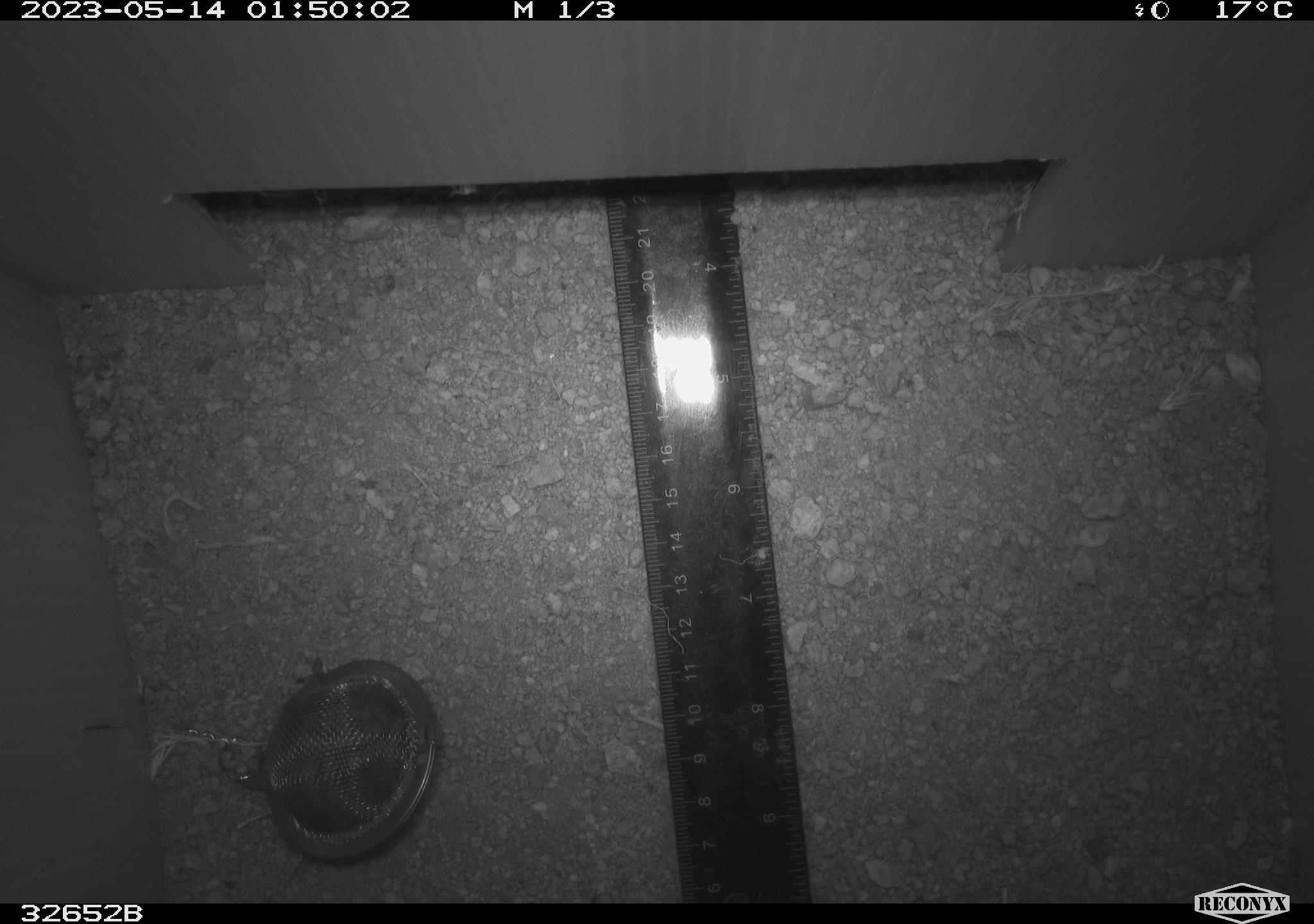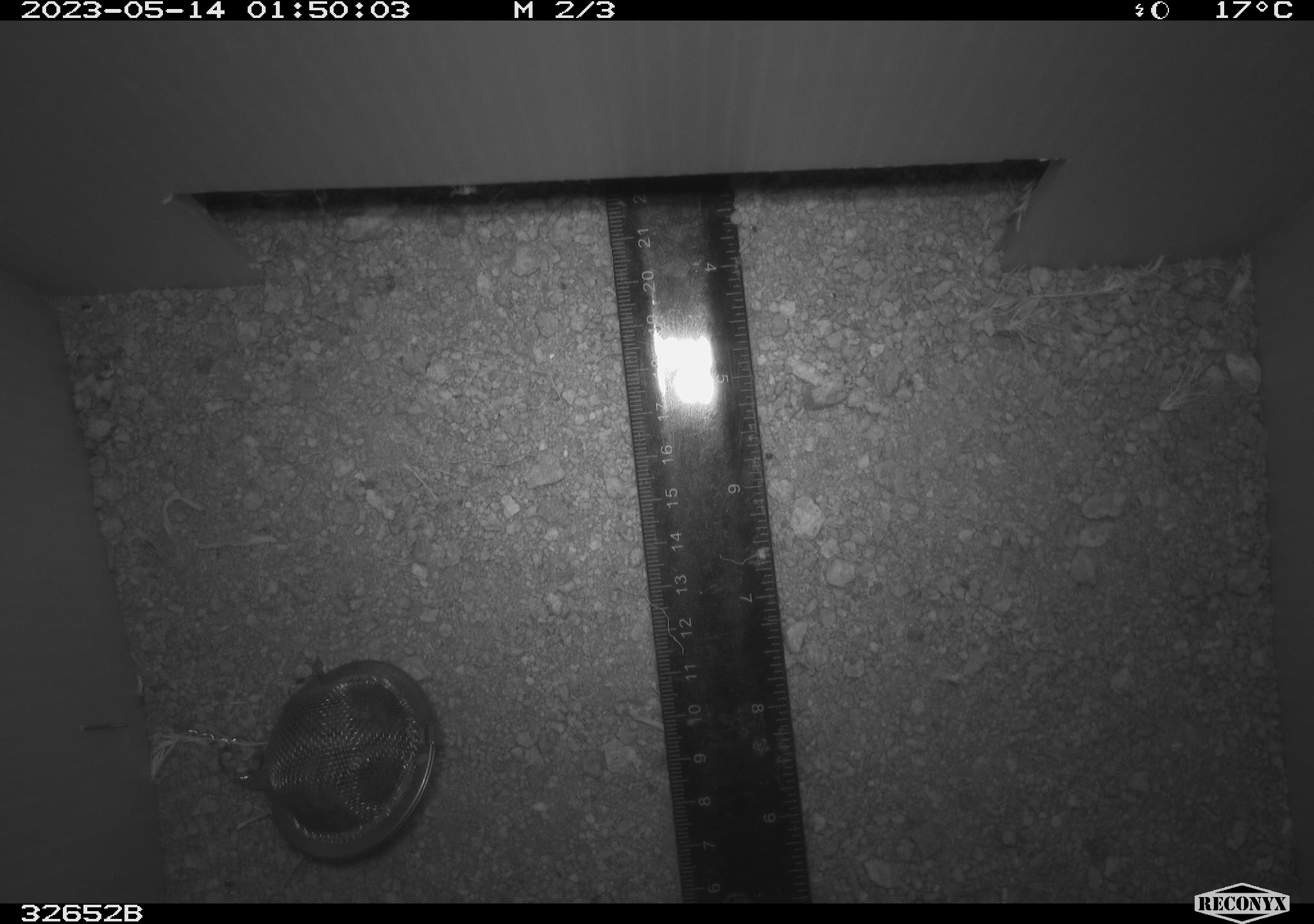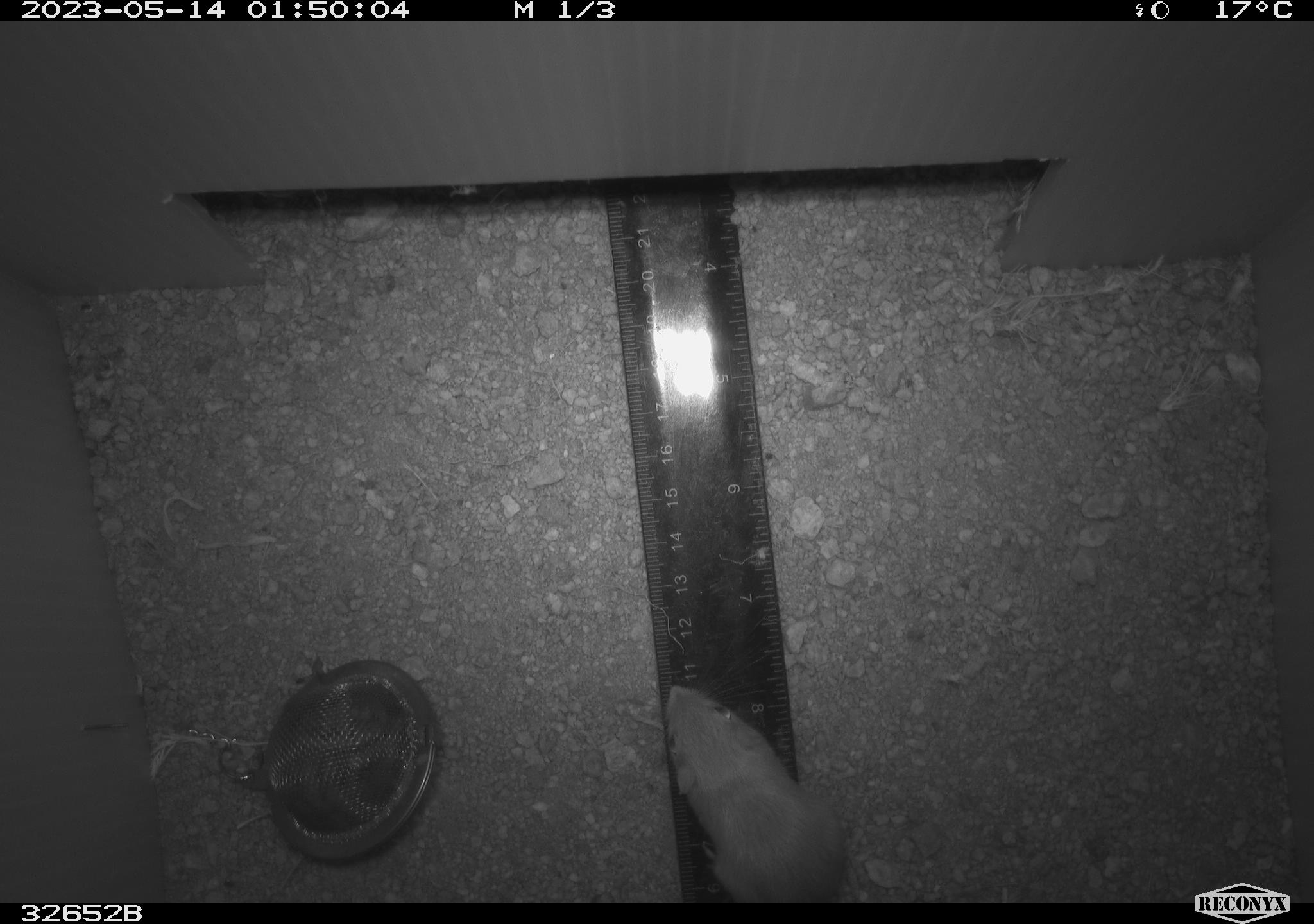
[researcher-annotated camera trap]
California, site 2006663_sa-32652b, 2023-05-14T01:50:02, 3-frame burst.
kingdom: Animalia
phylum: Chordata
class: Mammalia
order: Rodentia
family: Heteromyidae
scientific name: Heteromyidae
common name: kangaroo rats and pocket mice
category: heteromyidae family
Heteromyidae family (kangaroo rats and pocket mice) (Heteromyidae).